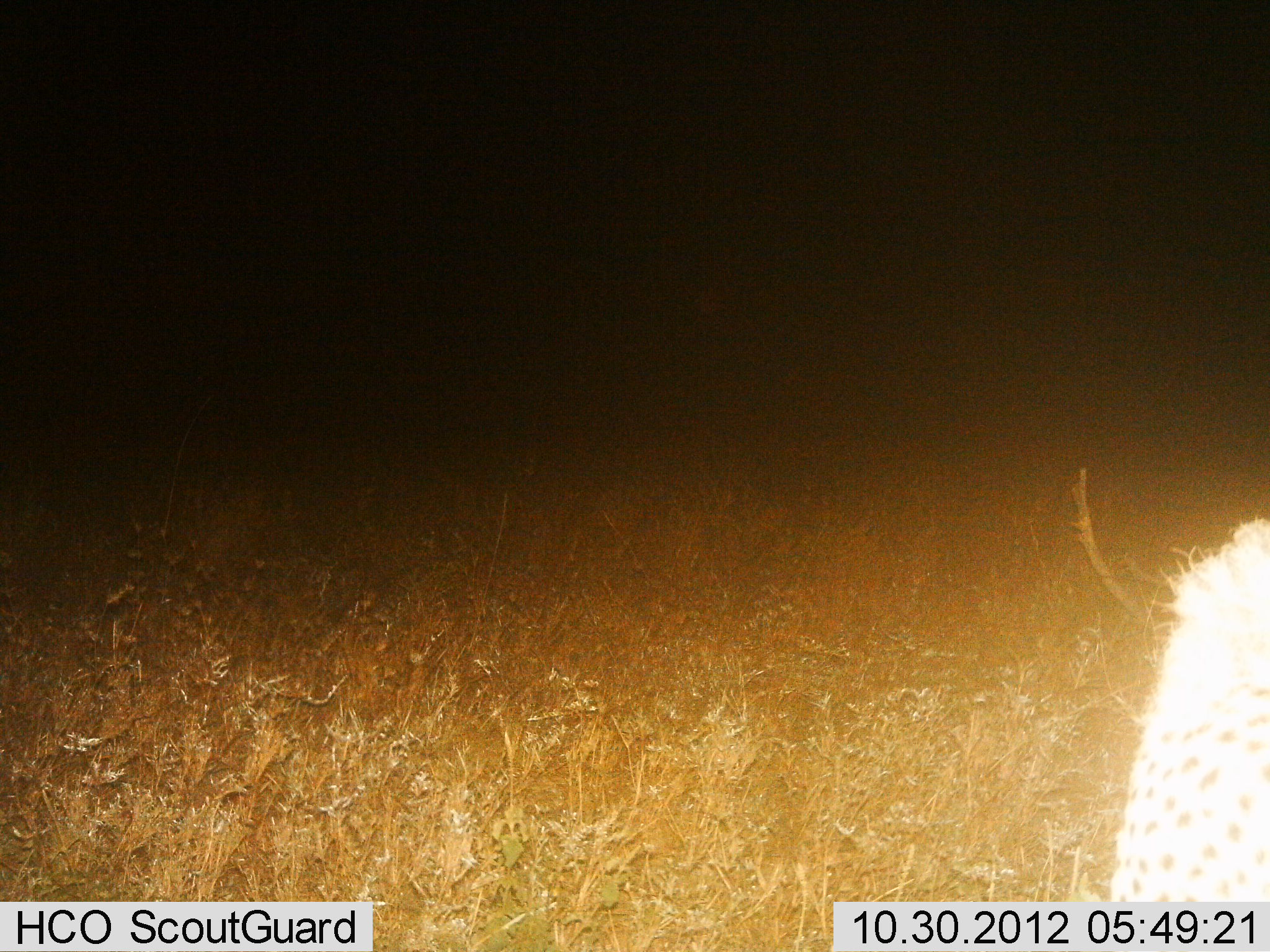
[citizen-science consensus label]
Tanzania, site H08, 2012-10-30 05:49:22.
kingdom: Animalia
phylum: Chordata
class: Mammalia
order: Carnivora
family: Hyaenidae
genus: Crocuta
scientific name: Crocuta crocuta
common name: spotted hyena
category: hyenaspotted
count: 1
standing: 86%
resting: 14%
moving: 14%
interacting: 0%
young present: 0%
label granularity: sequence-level